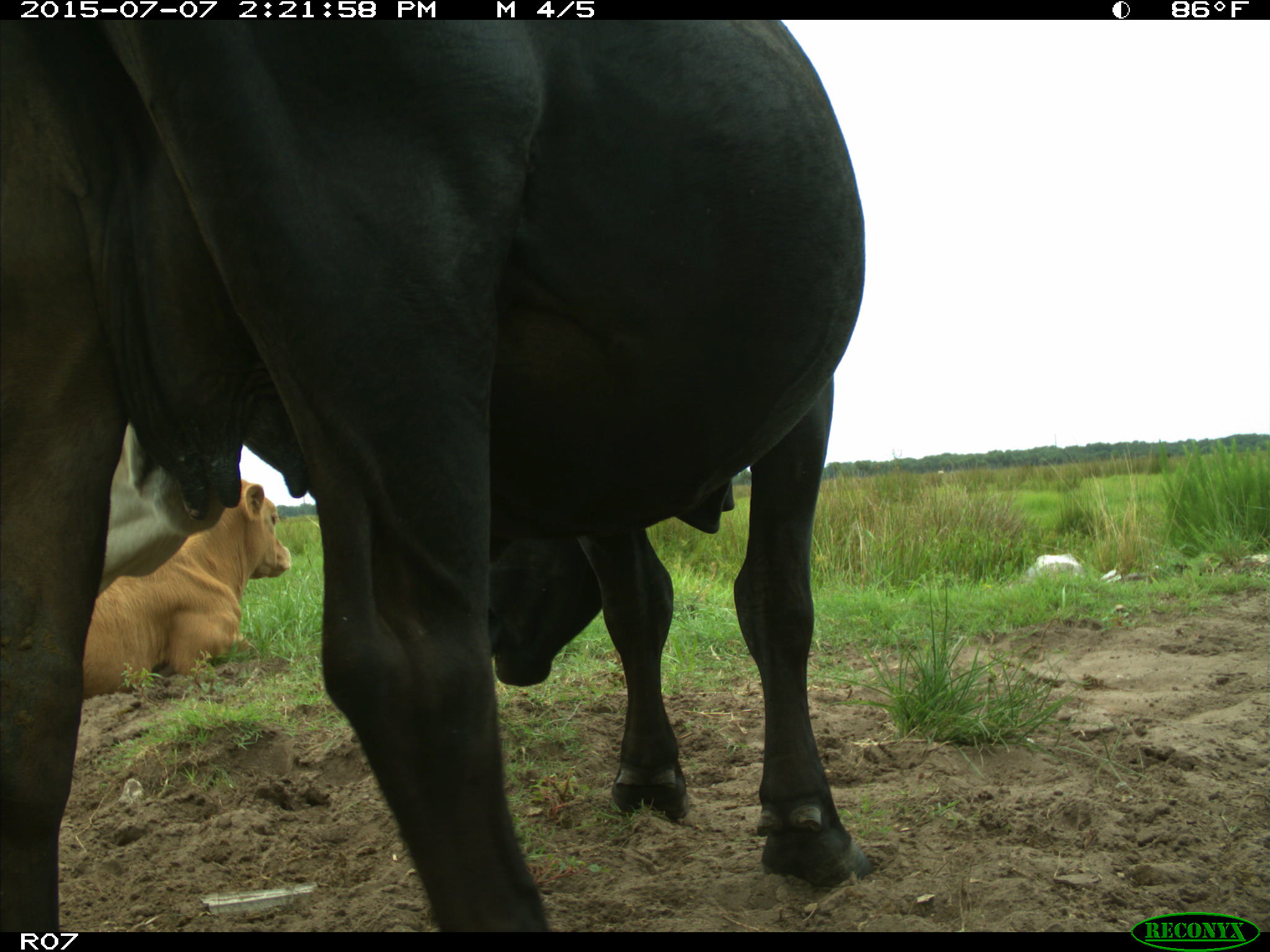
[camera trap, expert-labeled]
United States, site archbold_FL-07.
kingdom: Animalia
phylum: Chordata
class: Mammalia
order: Artiodactyla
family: Bovidae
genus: Bos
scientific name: Bos taurus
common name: domestic cow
Bos taurus (domestic cow).